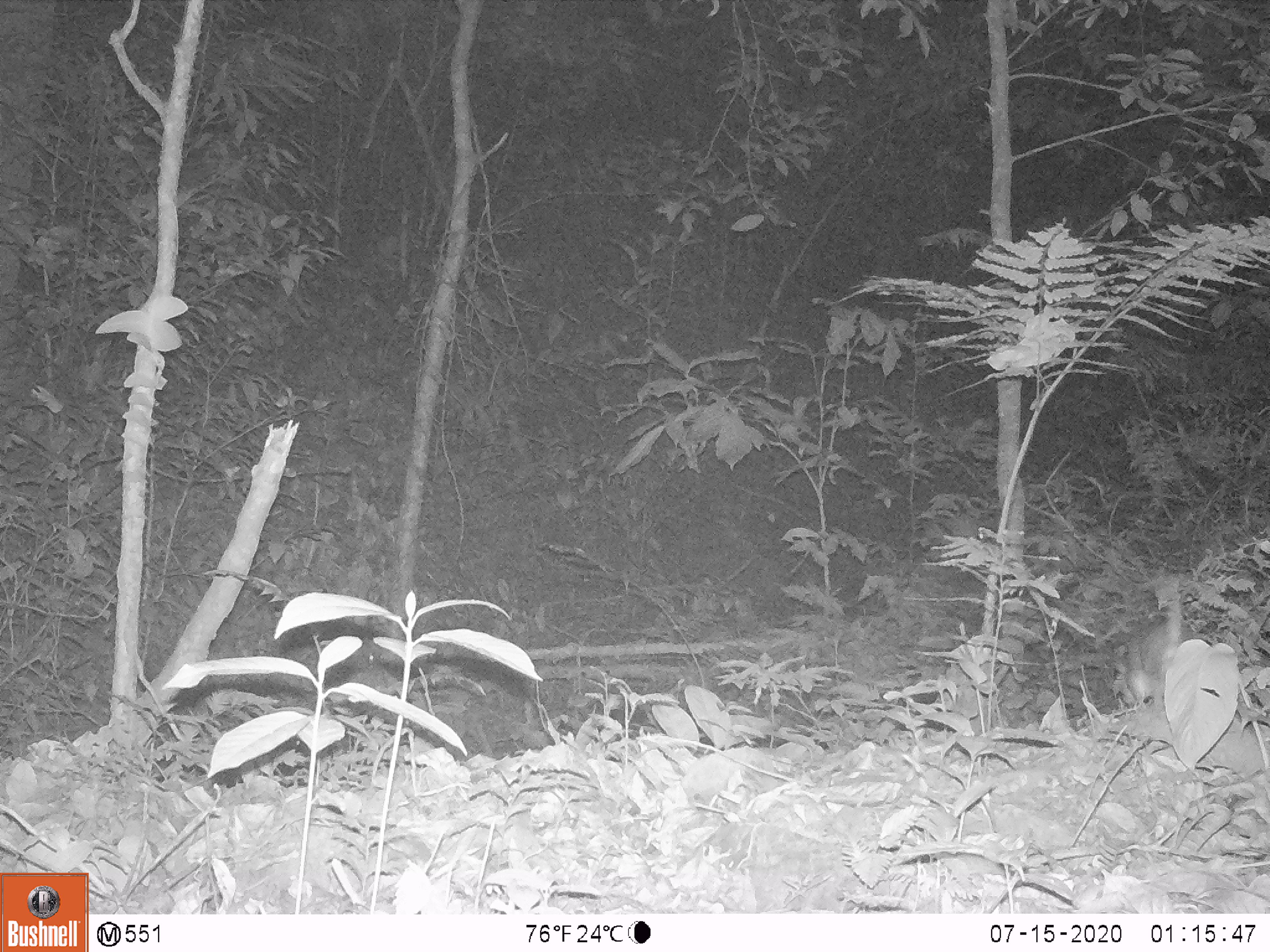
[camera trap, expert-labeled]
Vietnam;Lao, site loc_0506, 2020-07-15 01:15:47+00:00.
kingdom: Animalia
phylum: Chordata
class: Mammalia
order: Carnivora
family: Mustelidae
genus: Melogale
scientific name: Melogale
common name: ferret badger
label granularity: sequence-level